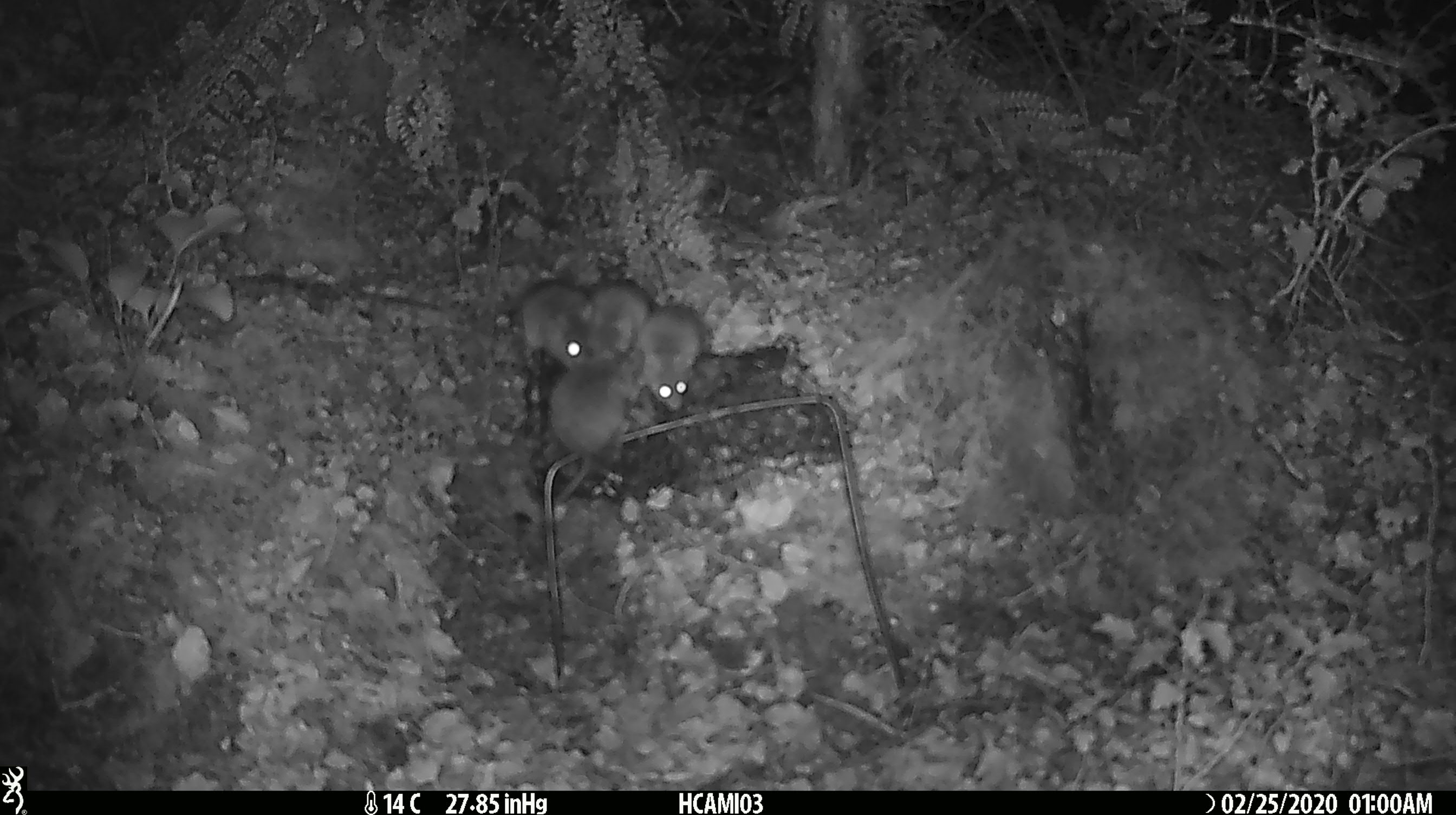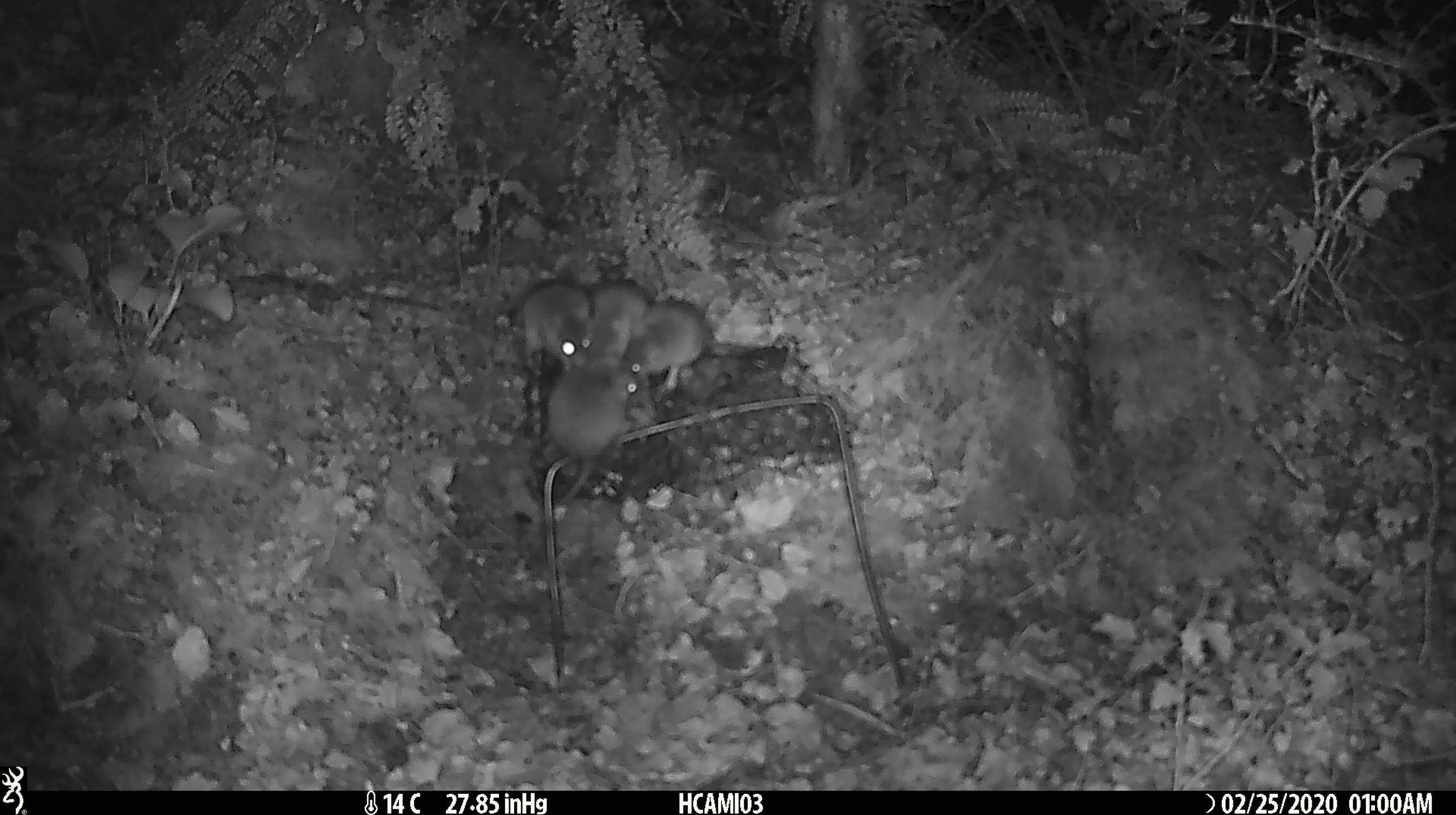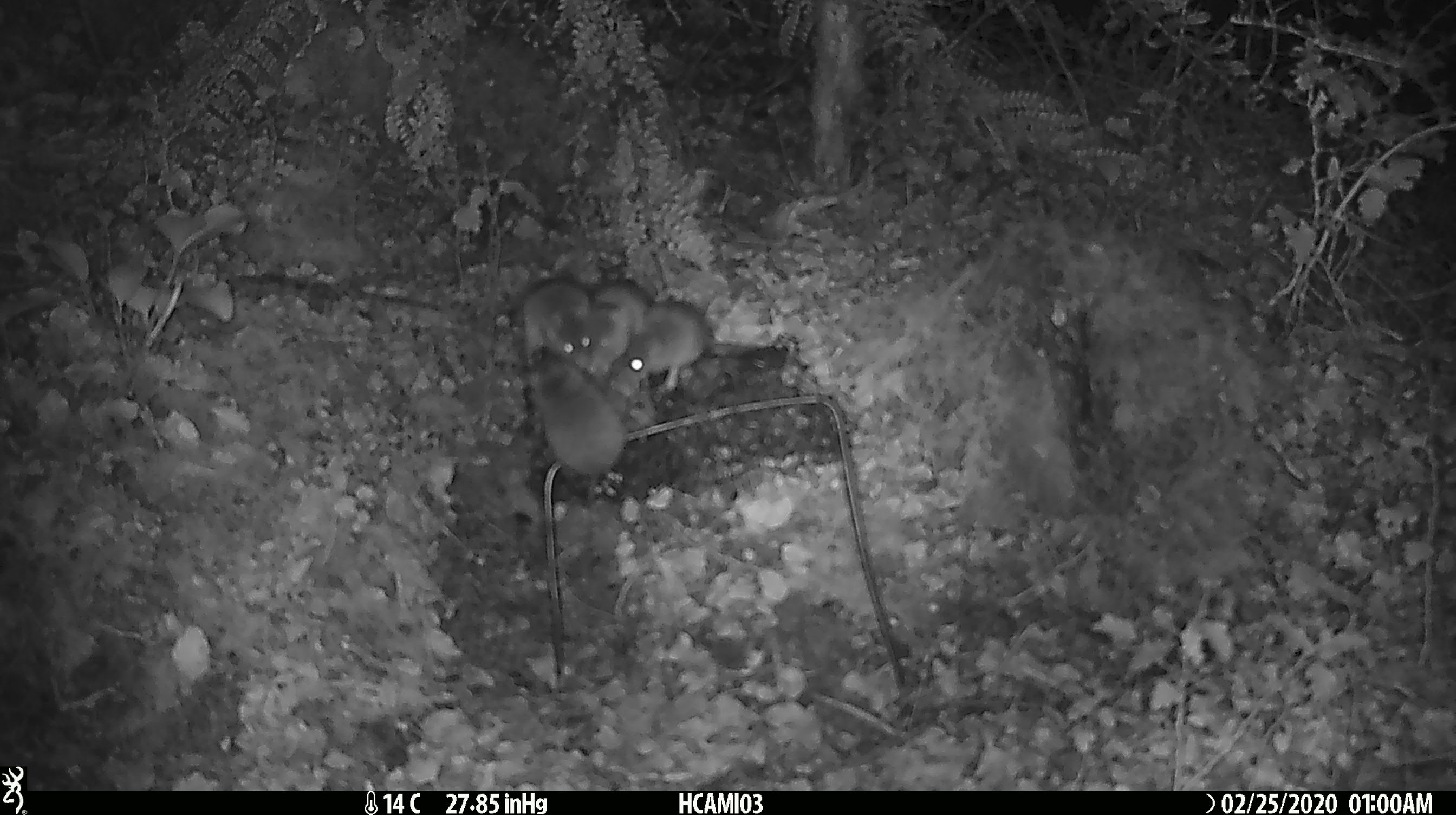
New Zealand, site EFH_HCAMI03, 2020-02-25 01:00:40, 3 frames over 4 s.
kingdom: Animalia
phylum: Chordata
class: Mammalia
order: Rodentia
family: Muridae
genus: Mus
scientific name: Mus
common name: mouse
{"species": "mouse (Mus)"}